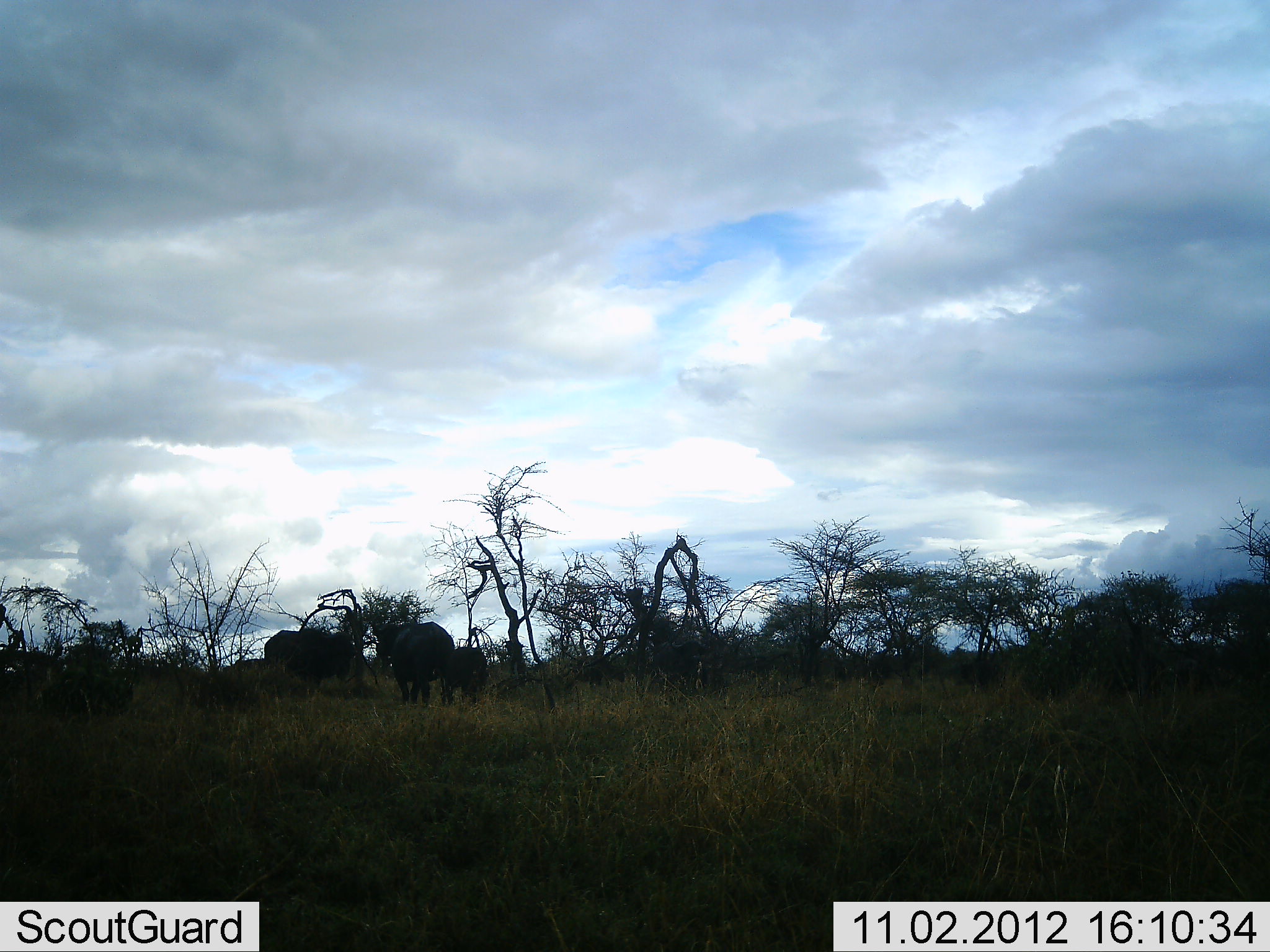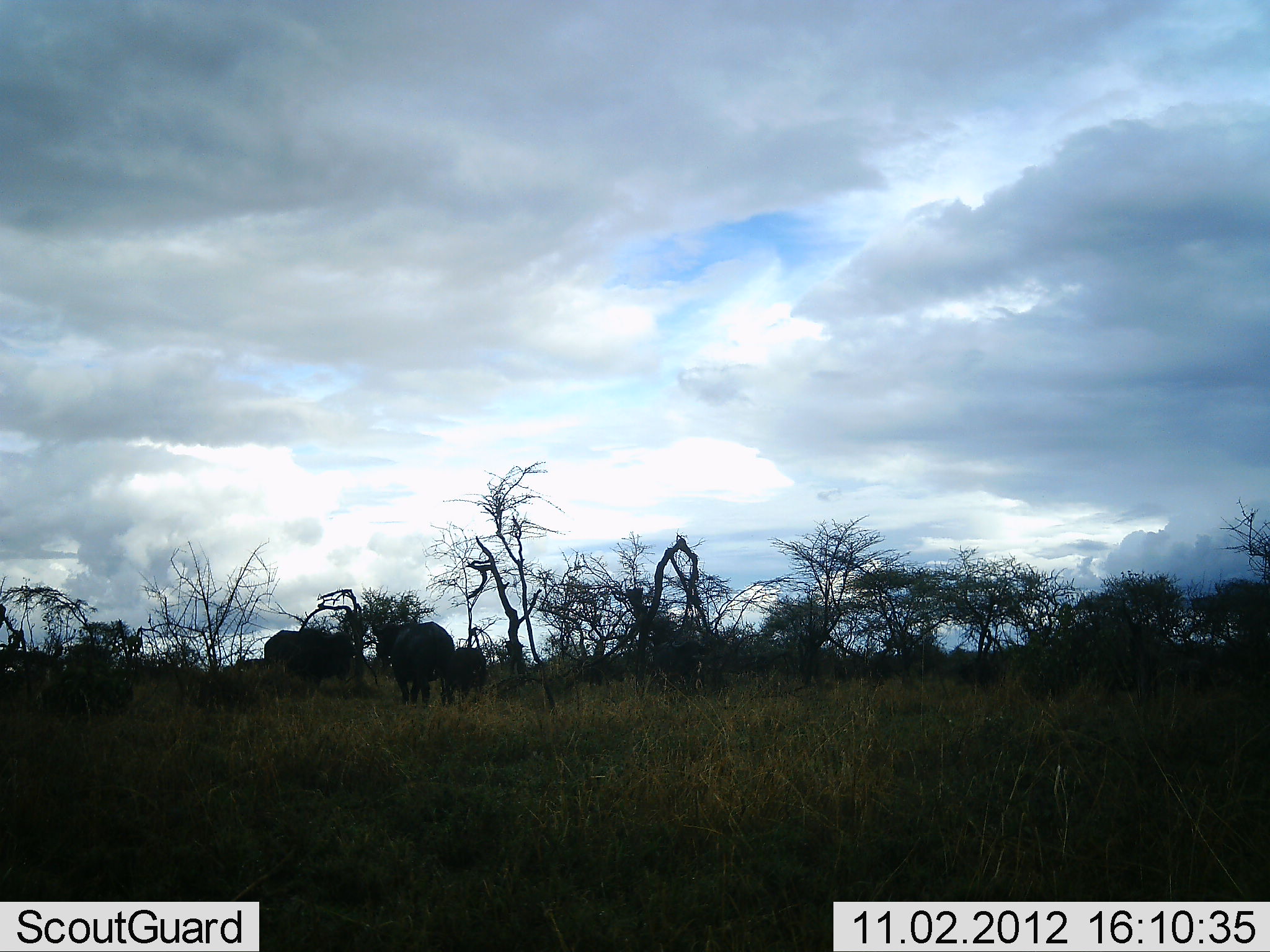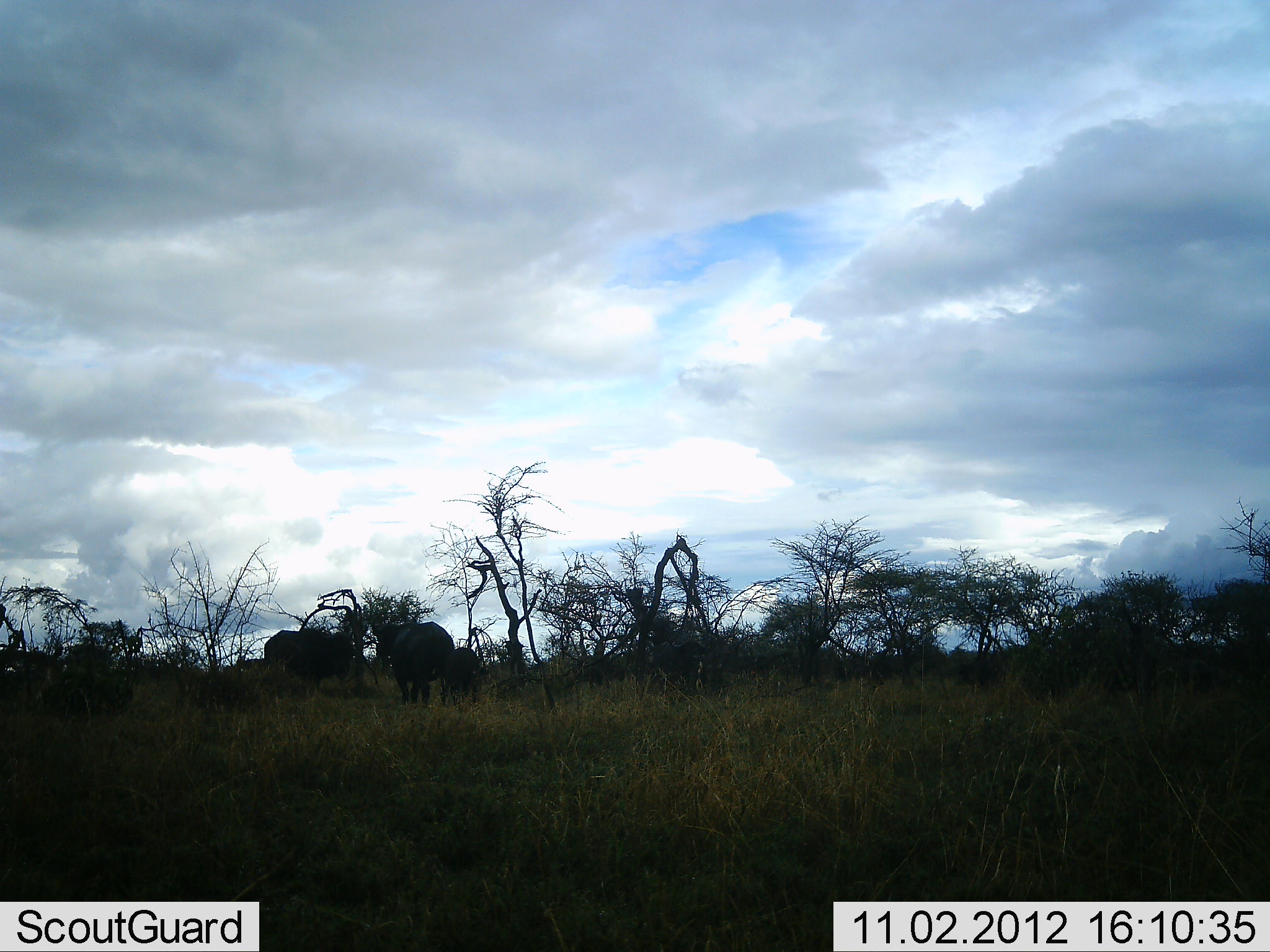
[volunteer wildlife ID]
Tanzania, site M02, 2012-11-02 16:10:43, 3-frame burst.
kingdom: Animalia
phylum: Chordata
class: Mammalia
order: Proboscidea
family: Elephantidae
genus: Loxodonta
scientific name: Loxodonta africana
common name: african bush elephant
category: elephant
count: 3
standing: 78%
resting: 0%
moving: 22%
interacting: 0%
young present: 56%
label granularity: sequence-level